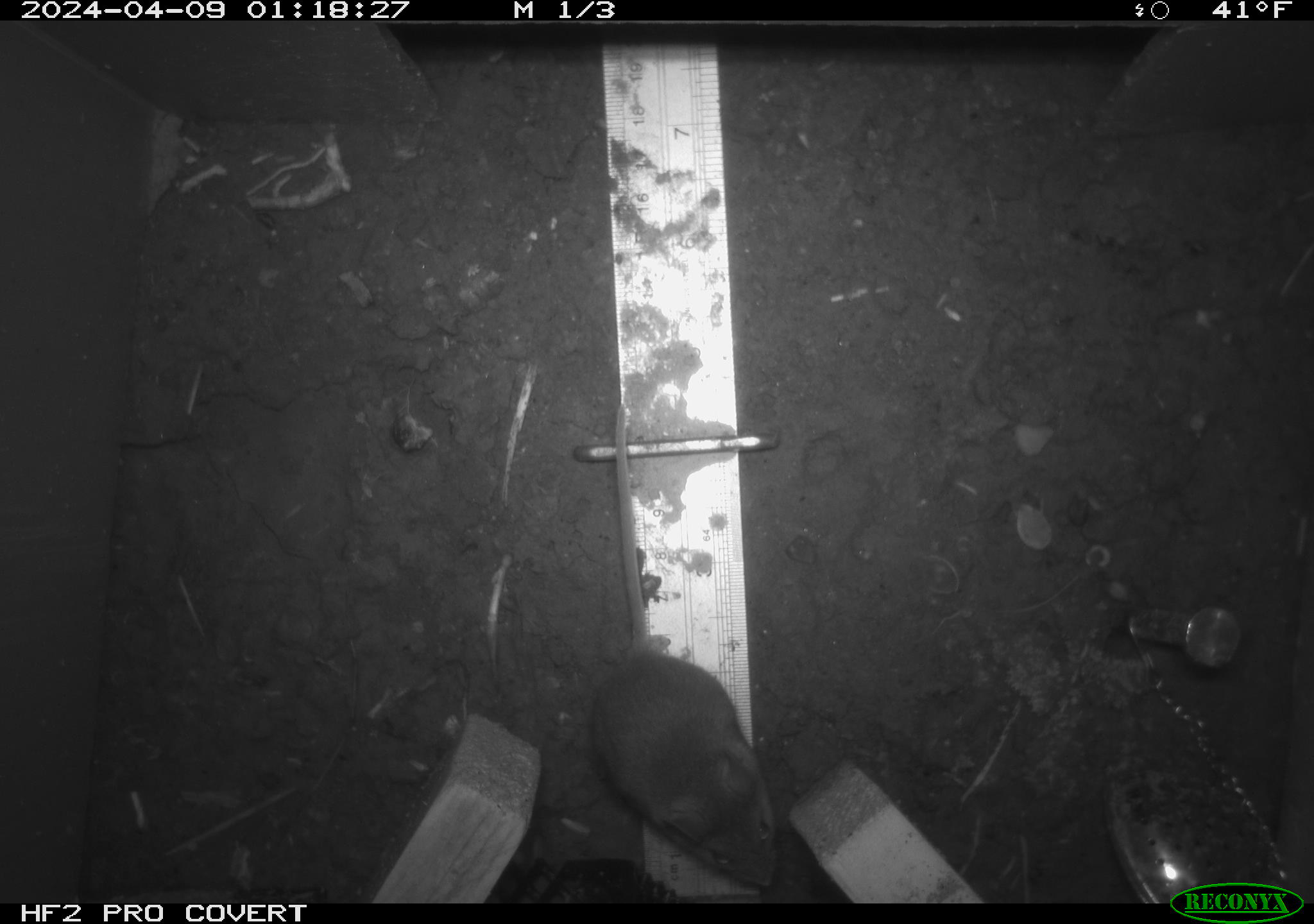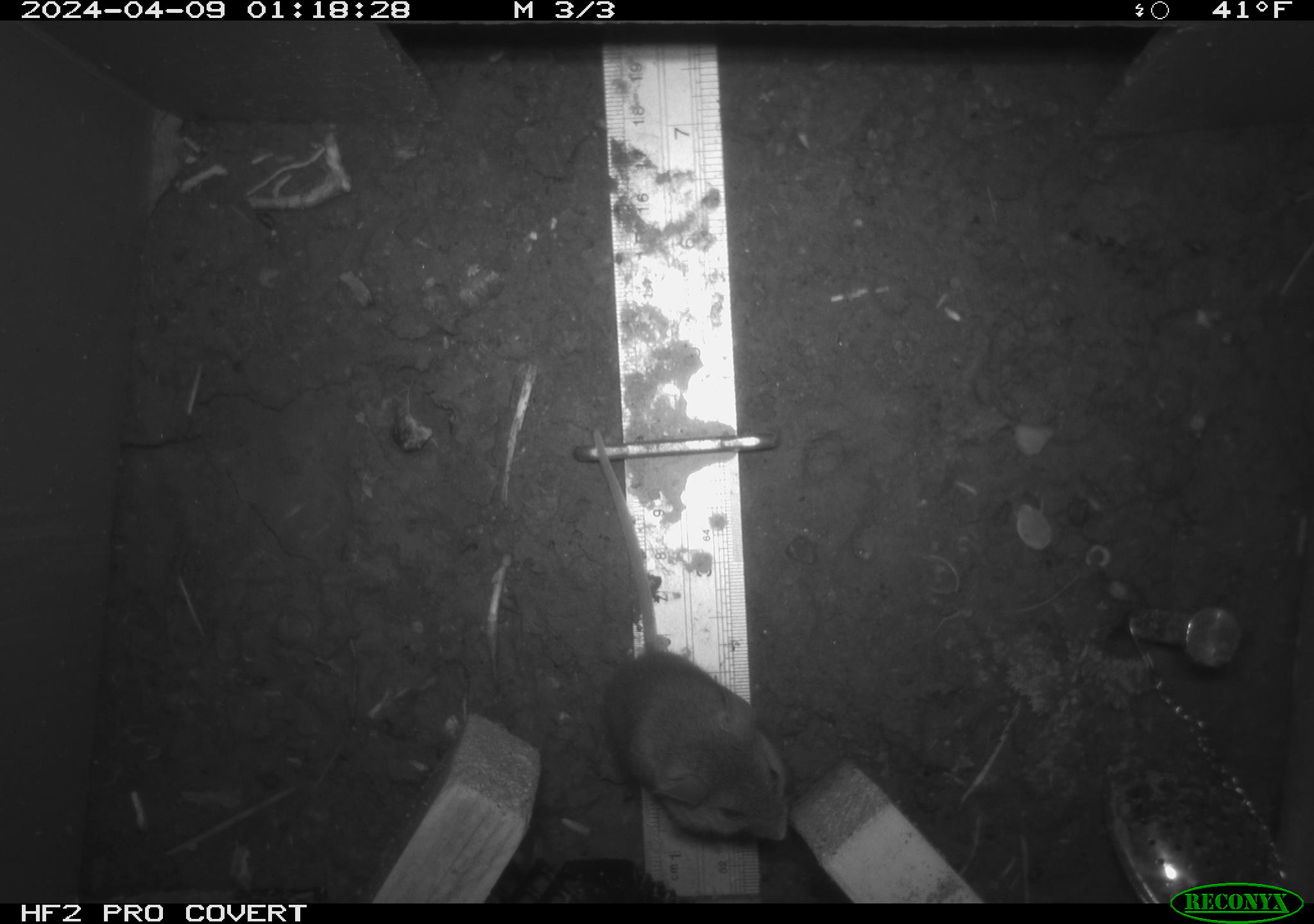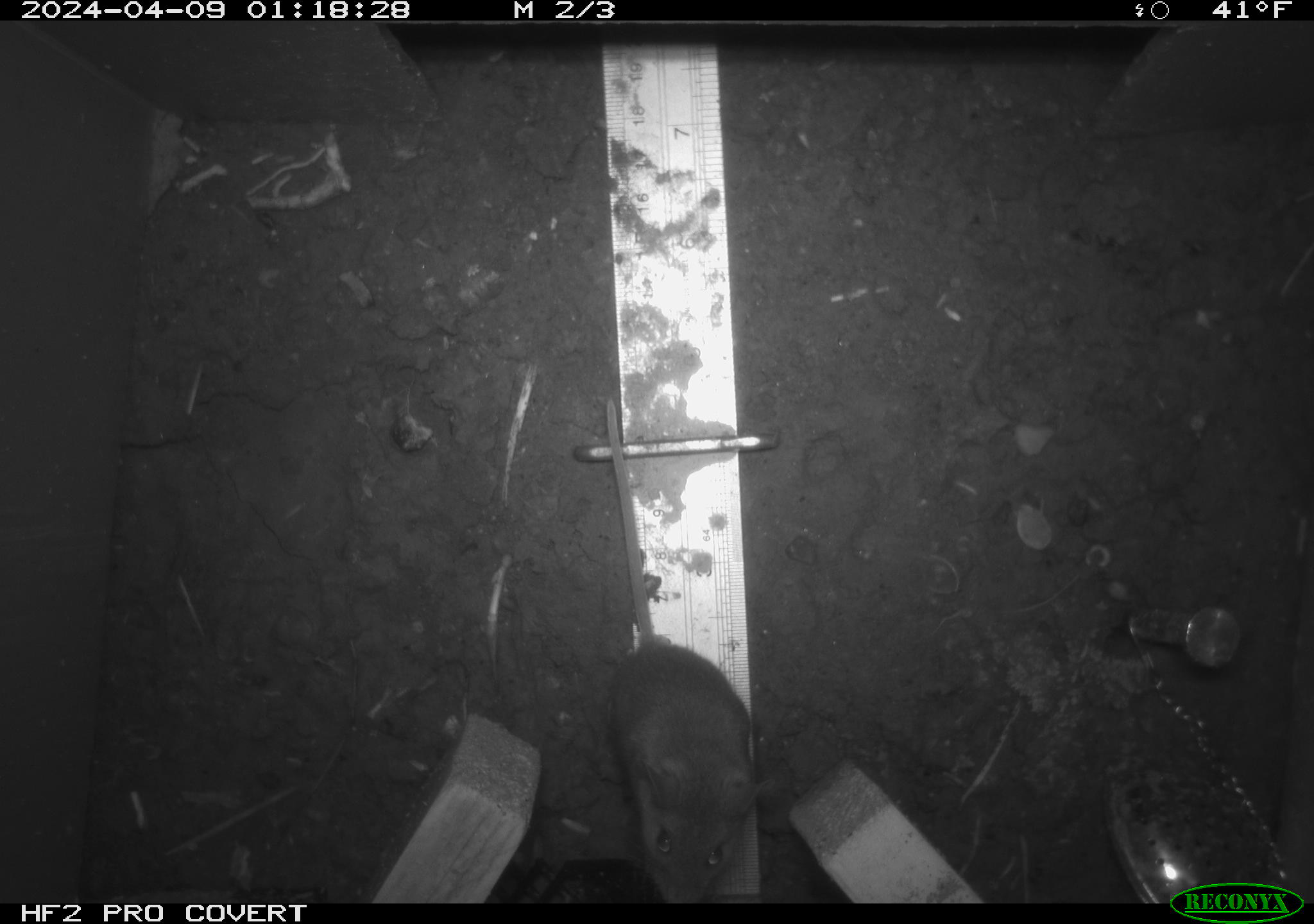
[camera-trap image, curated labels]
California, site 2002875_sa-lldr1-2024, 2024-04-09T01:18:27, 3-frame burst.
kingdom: Animalia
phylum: Chordata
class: Mammalia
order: Rodentia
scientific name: Rodentia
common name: mouse species